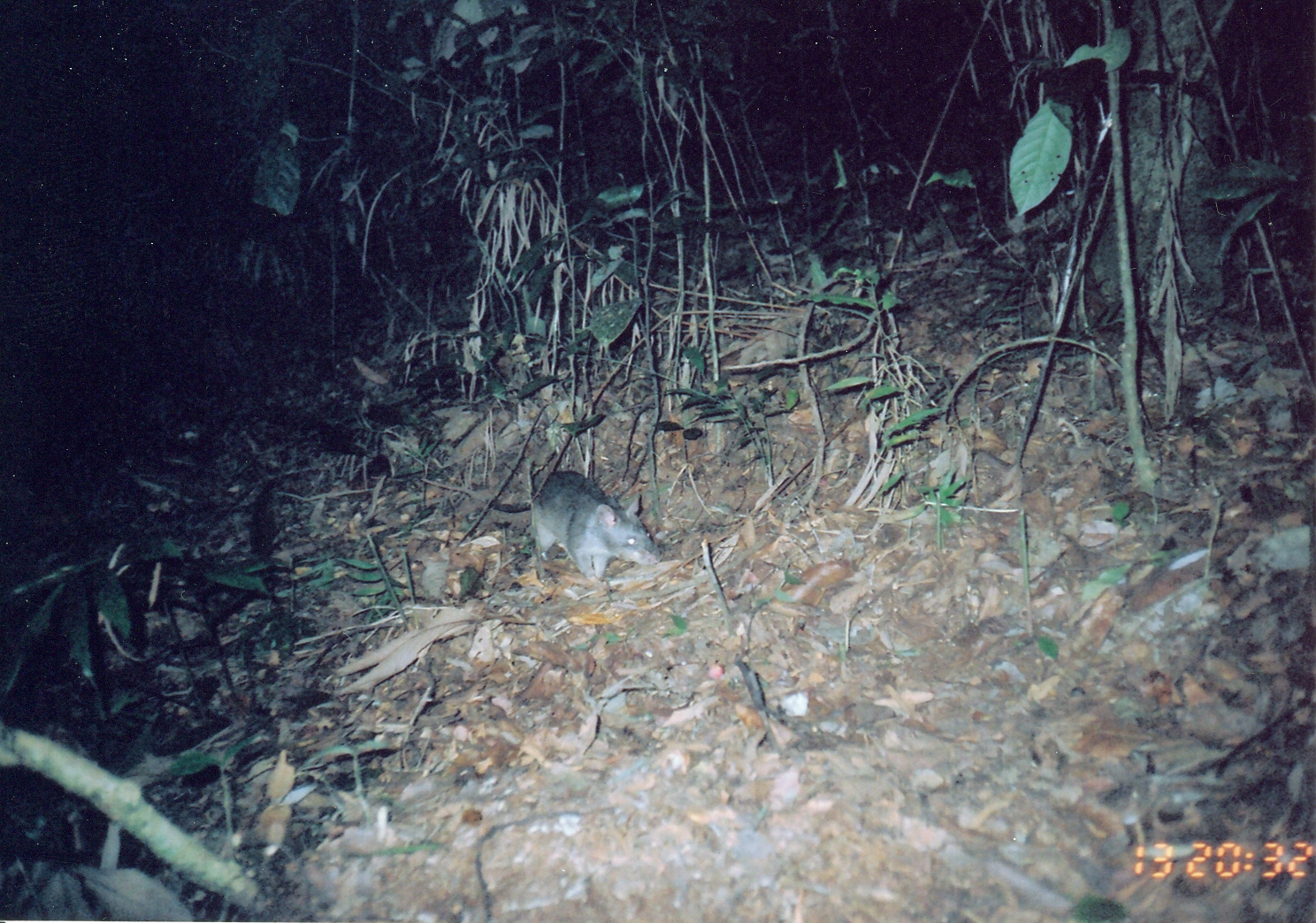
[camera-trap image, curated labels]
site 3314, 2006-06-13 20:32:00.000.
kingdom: Animalia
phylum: Chordata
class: Mammalia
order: Rodentia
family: Nesomyidae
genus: Cricetomys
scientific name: Cricetomys gambianus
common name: african giant pouched rat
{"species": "Cricetomys gambianus (african giant pouched rat)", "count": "1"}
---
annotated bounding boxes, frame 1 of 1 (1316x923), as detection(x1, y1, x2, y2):
cricetomys gambianus: detection(419, 470, 662, 582)